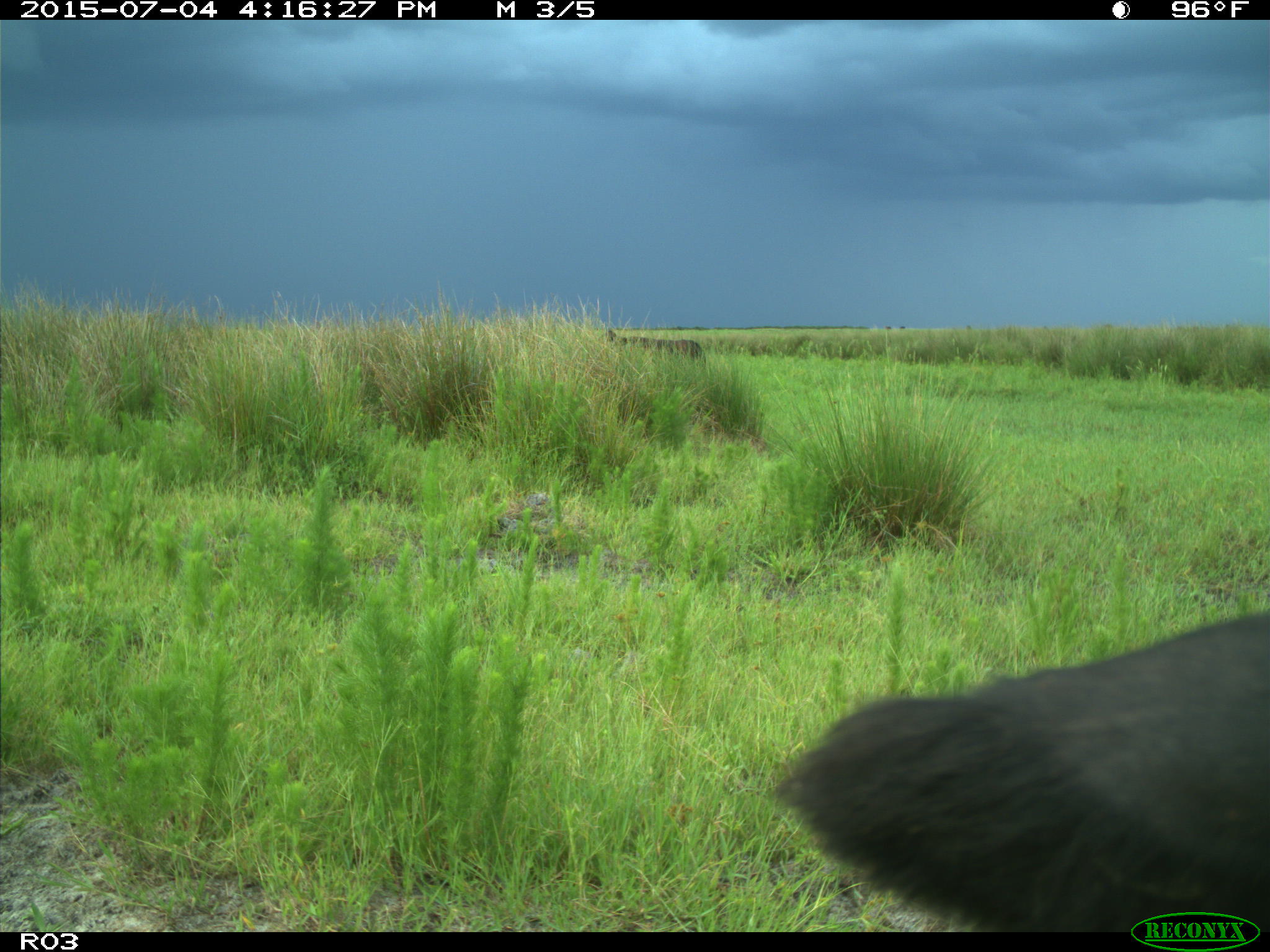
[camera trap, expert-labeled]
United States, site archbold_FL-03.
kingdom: Animalia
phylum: Chordata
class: Mammalia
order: Artiodactyla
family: Bovidae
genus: Bos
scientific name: Bos taurus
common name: domestic cow